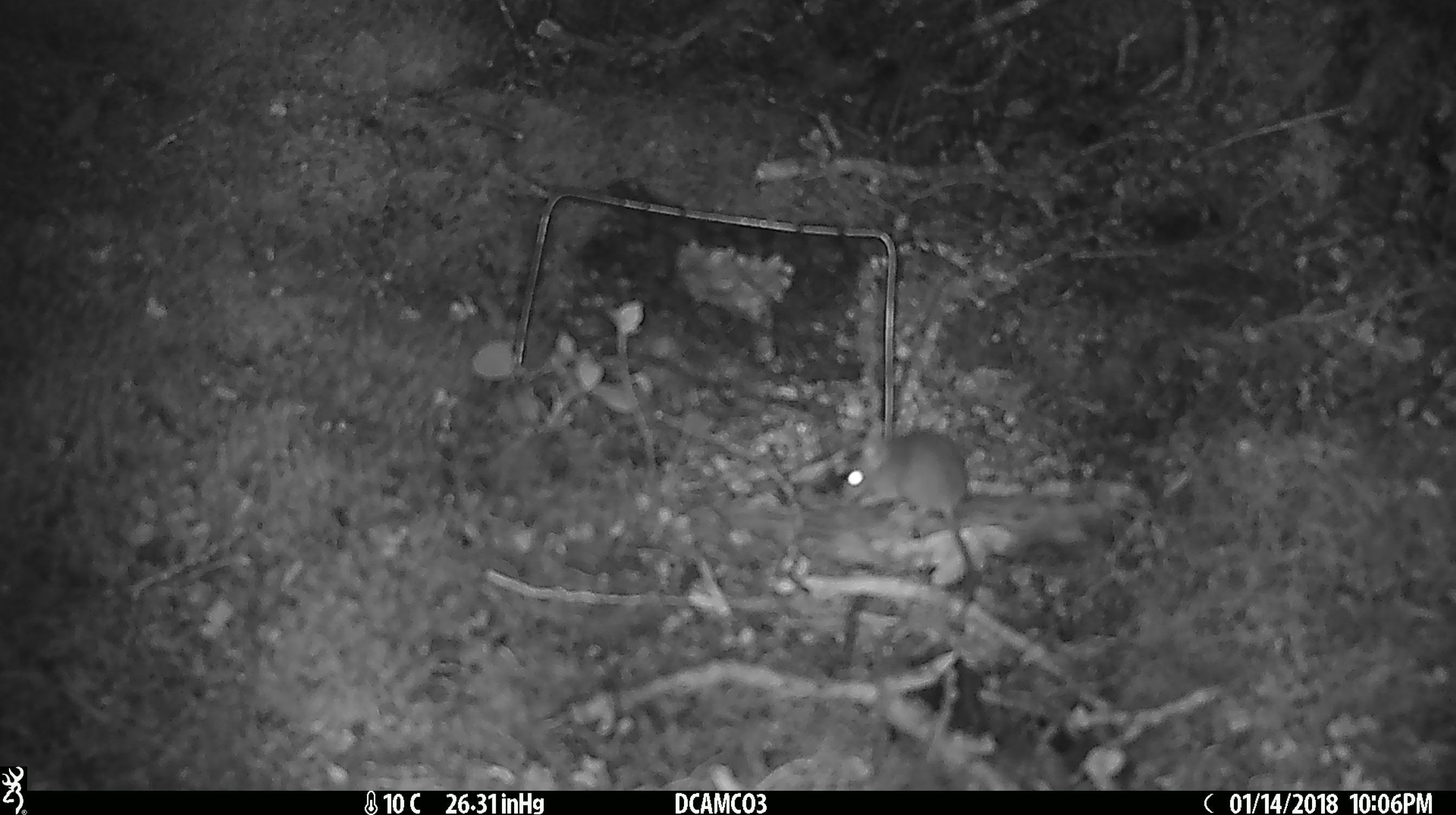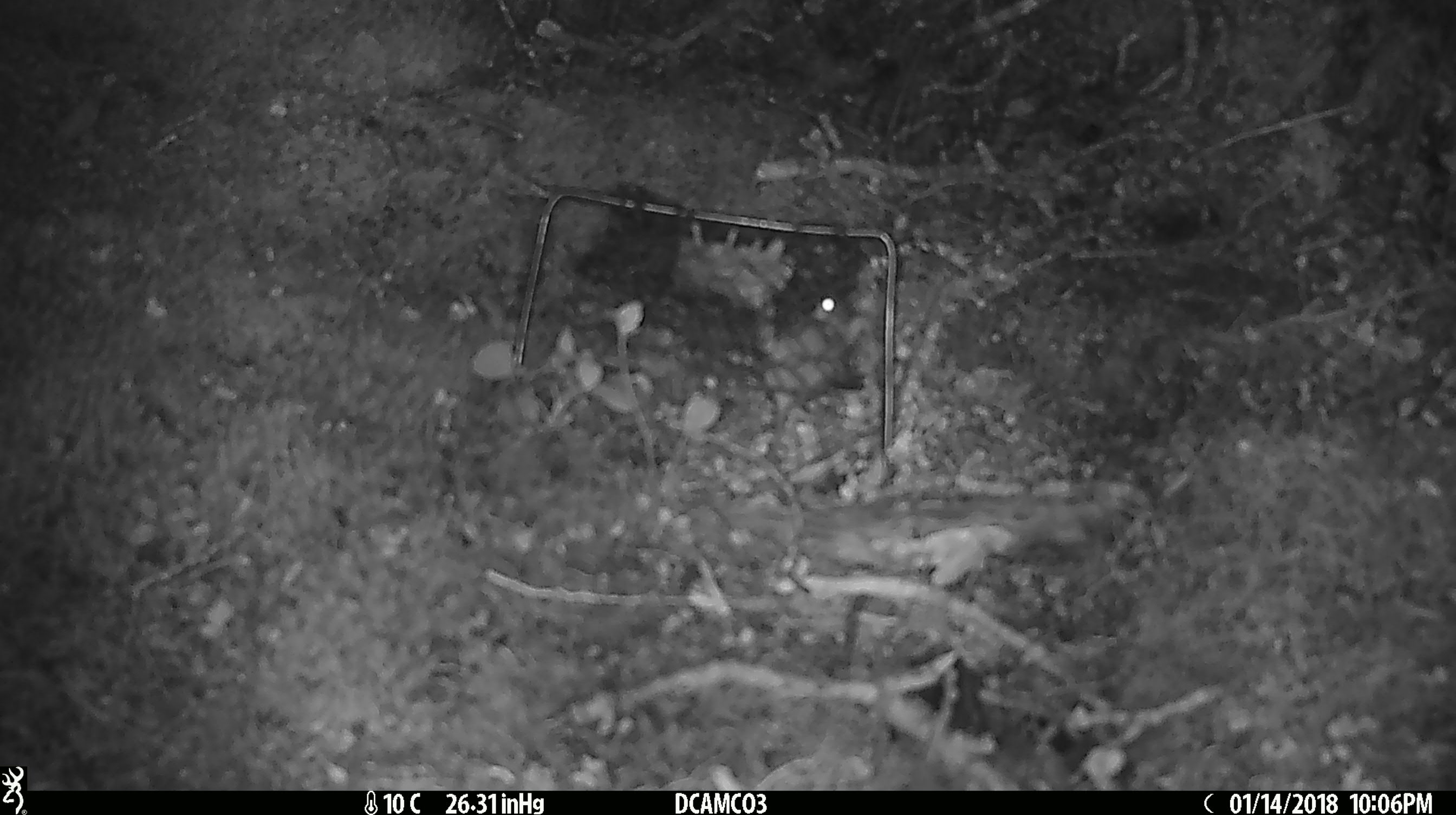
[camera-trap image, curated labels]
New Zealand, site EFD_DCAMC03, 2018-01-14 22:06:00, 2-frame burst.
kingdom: Animalia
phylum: Chordata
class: Mammalia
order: Rodentia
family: Muridae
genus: Mus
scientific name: Mus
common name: mouse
Mouse (Mus).